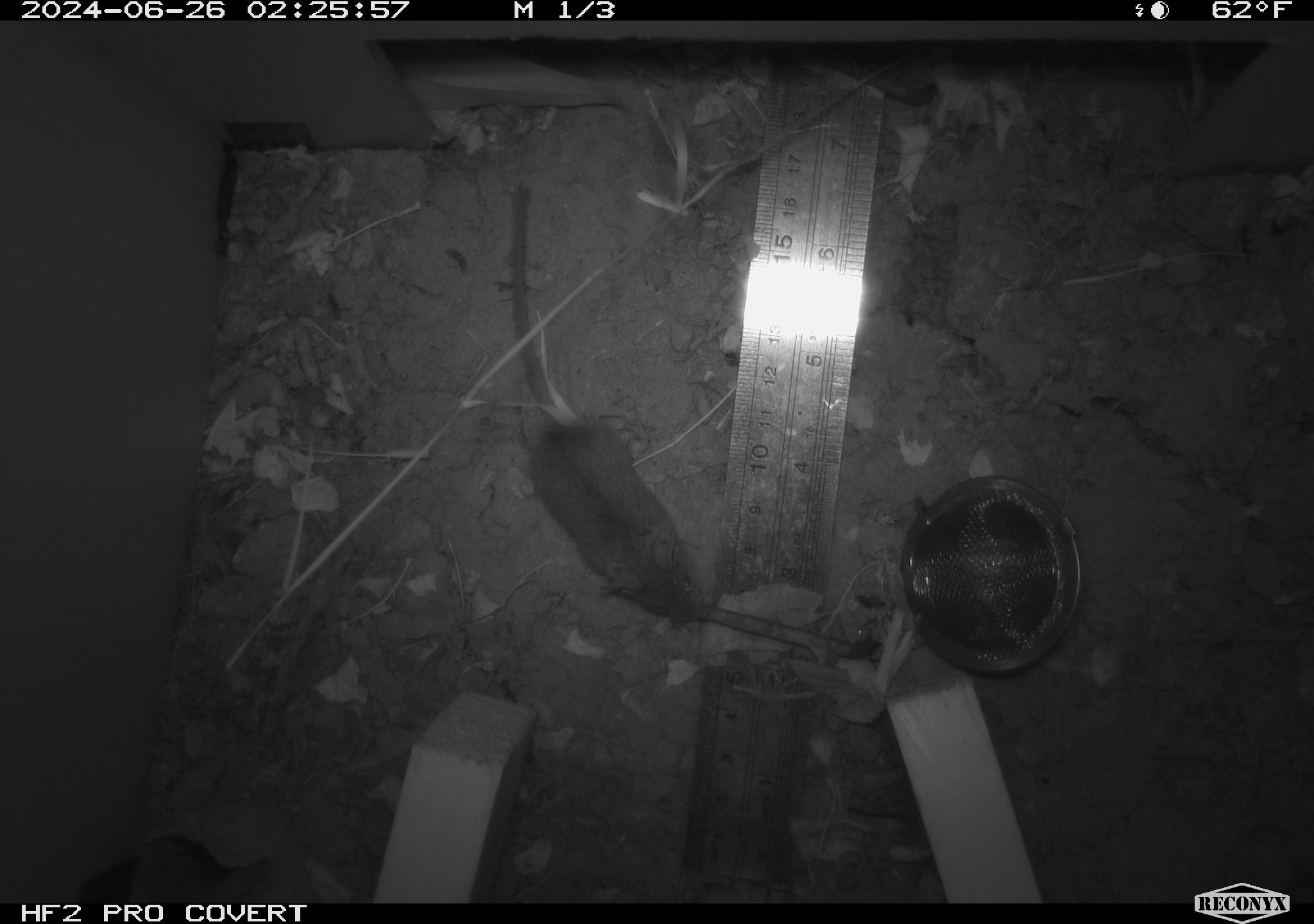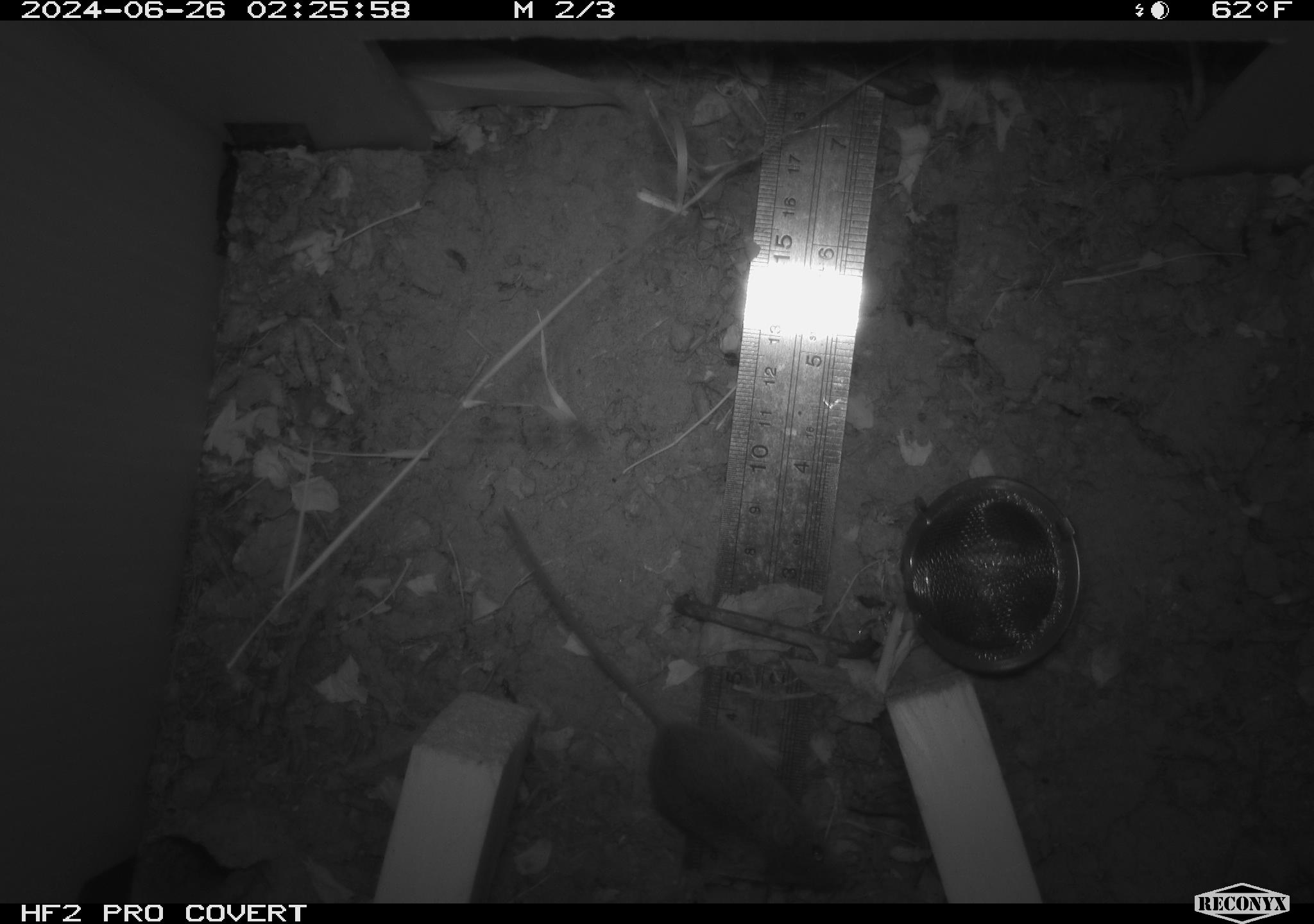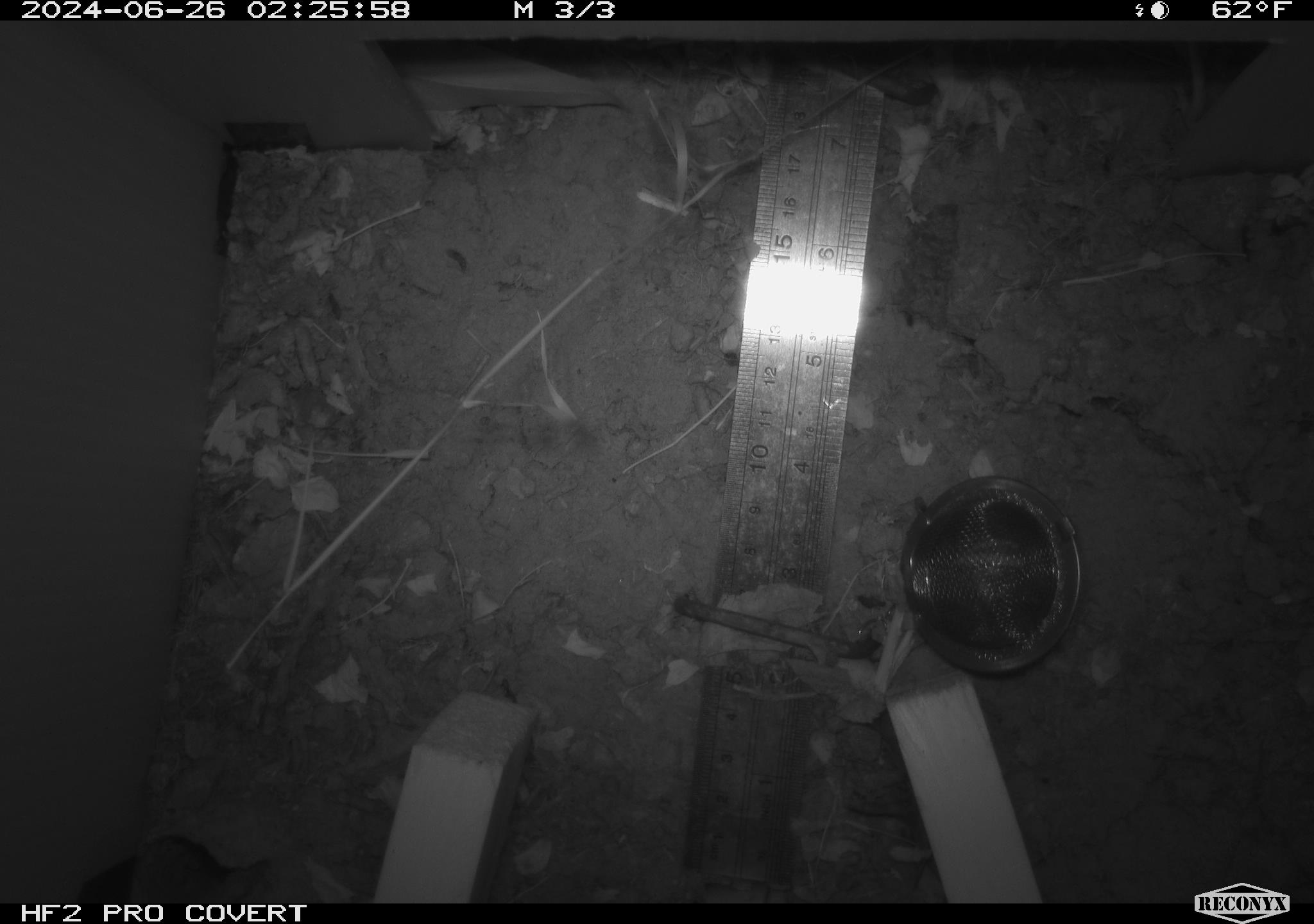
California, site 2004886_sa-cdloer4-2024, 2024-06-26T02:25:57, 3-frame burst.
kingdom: Animalia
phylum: Chordata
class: Mammalia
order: Rodentia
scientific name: Rodentia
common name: rodent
Rodent (Rodentia).